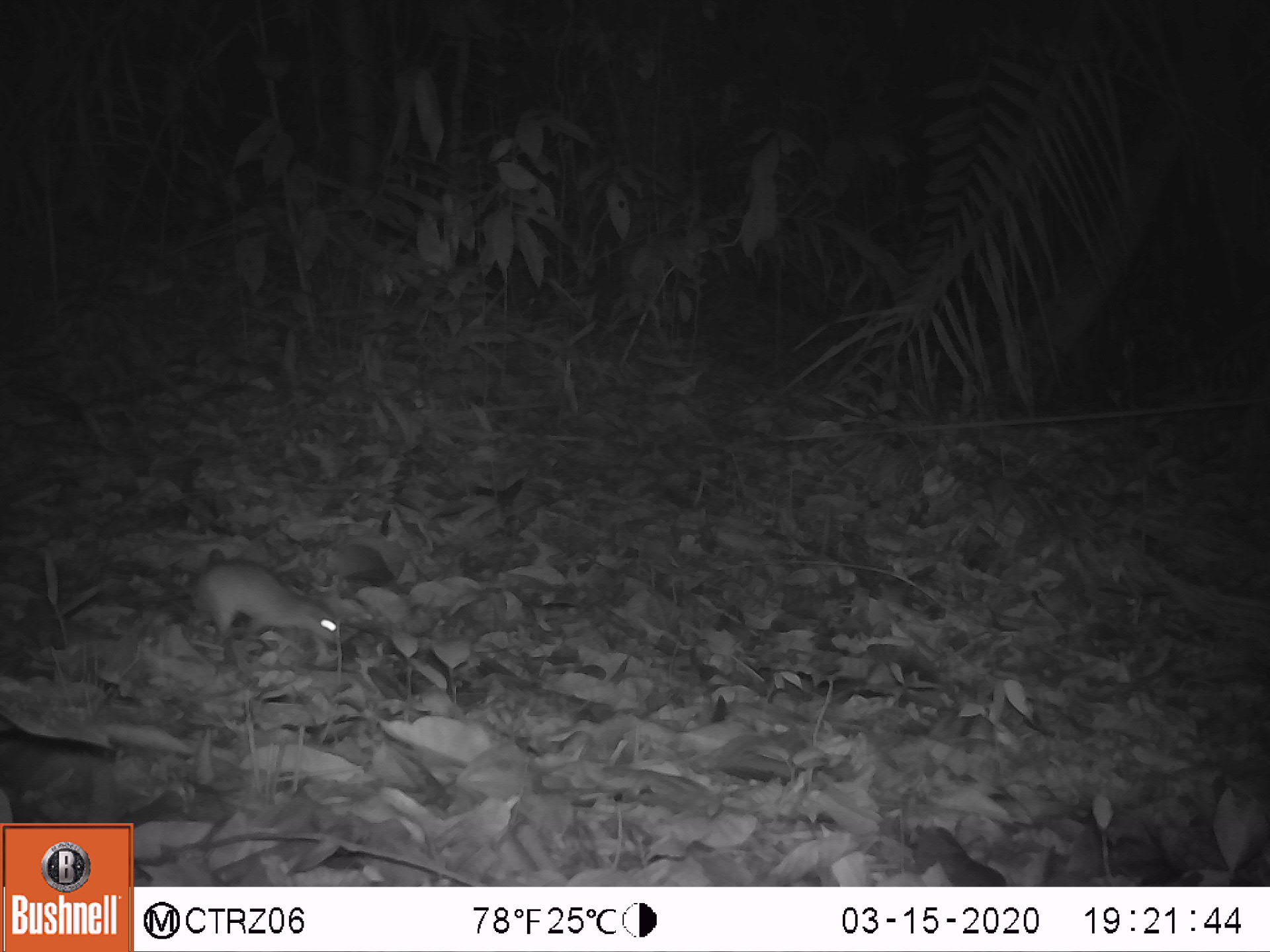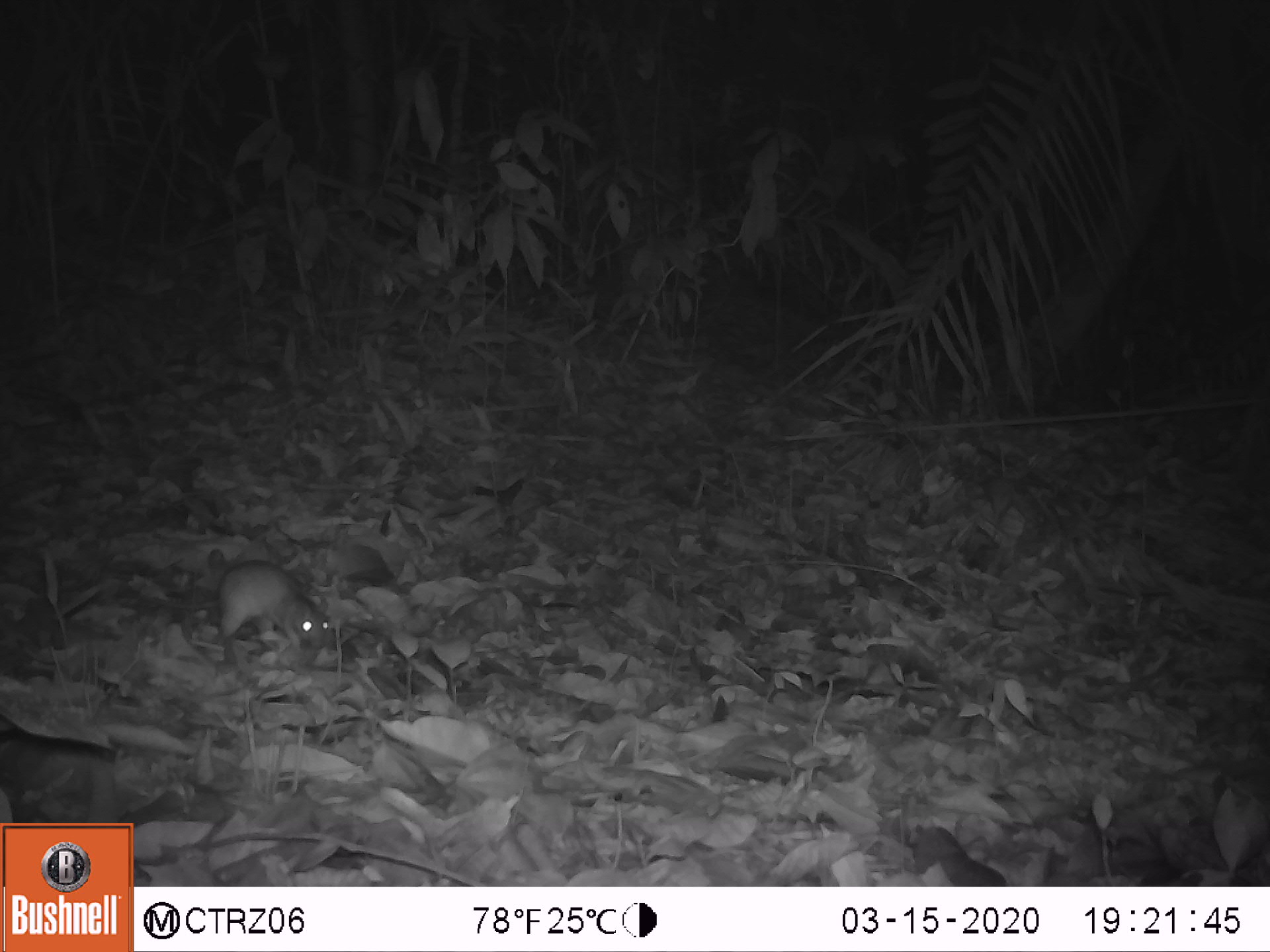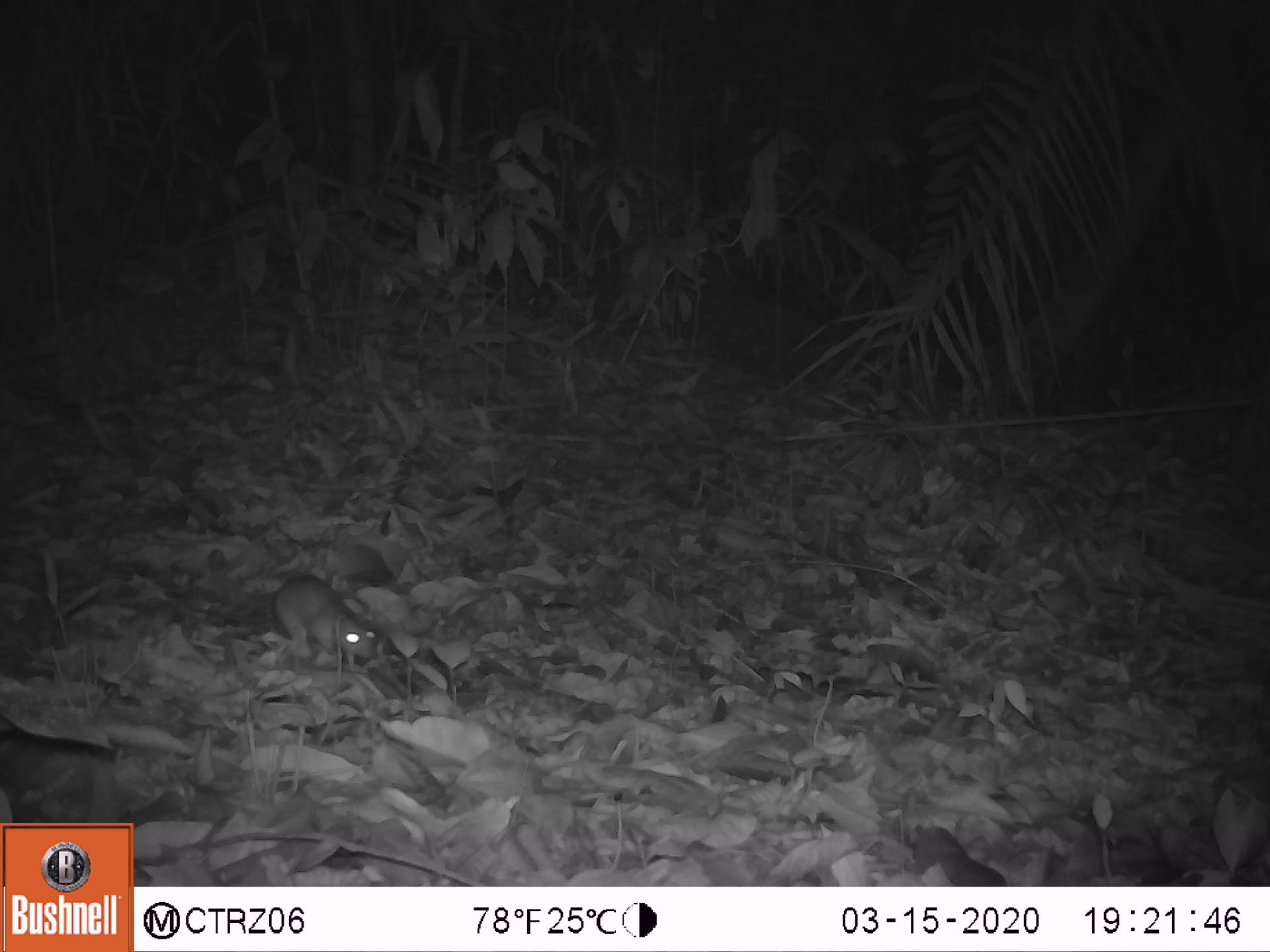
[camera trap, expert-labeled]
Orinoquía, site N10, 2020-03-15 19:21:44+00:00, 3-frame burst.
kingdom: Animalia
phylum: Chordata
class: Mammalia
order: Rodentia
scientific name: Rodentia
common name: rodent